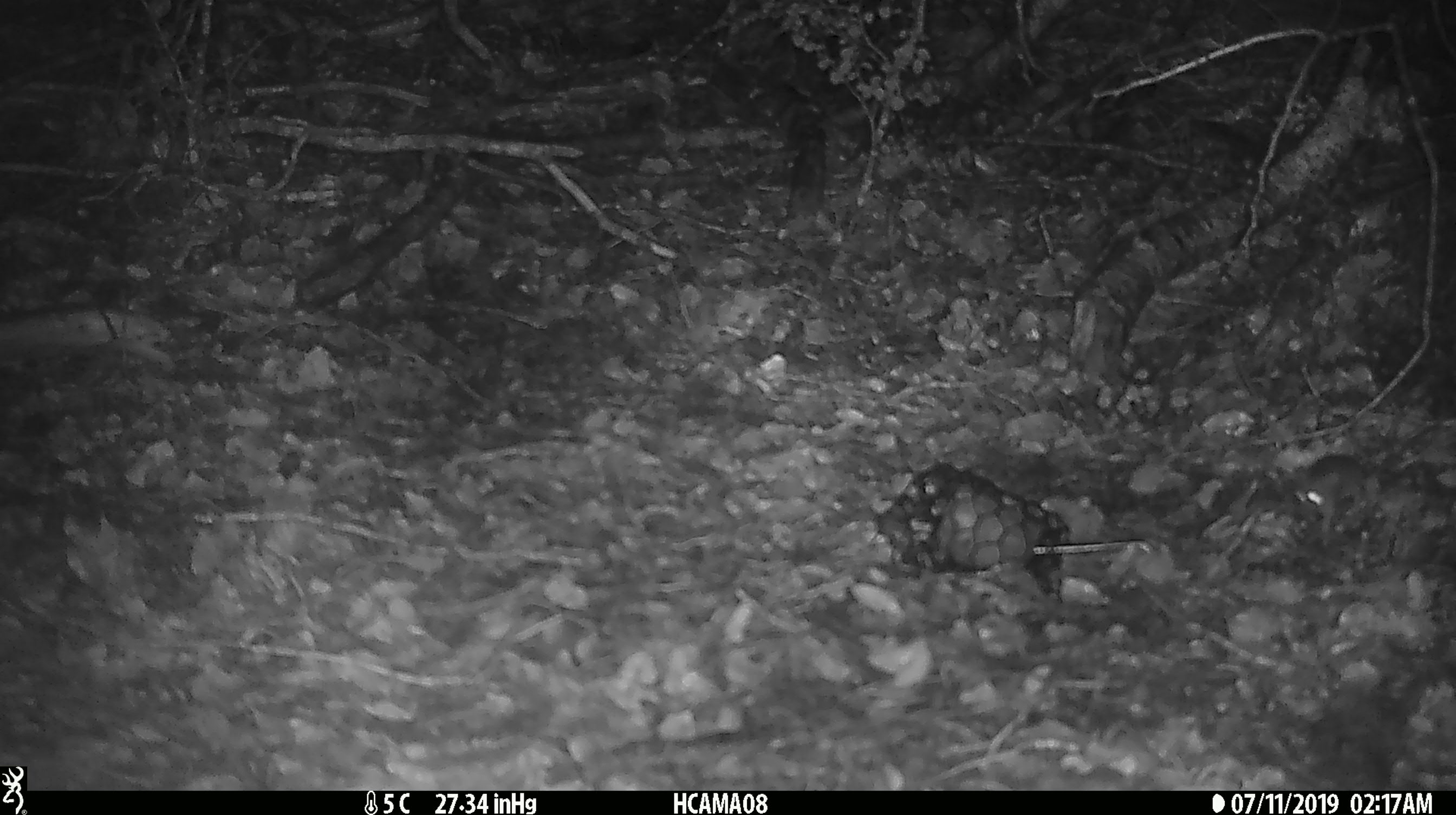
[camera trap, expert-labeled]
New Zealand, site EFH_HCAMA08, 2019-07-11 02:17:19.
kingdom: Animalia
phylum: Chordata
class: Mammalia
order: Rodentia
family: Muridae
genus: Mus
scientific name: Mus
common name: mouse